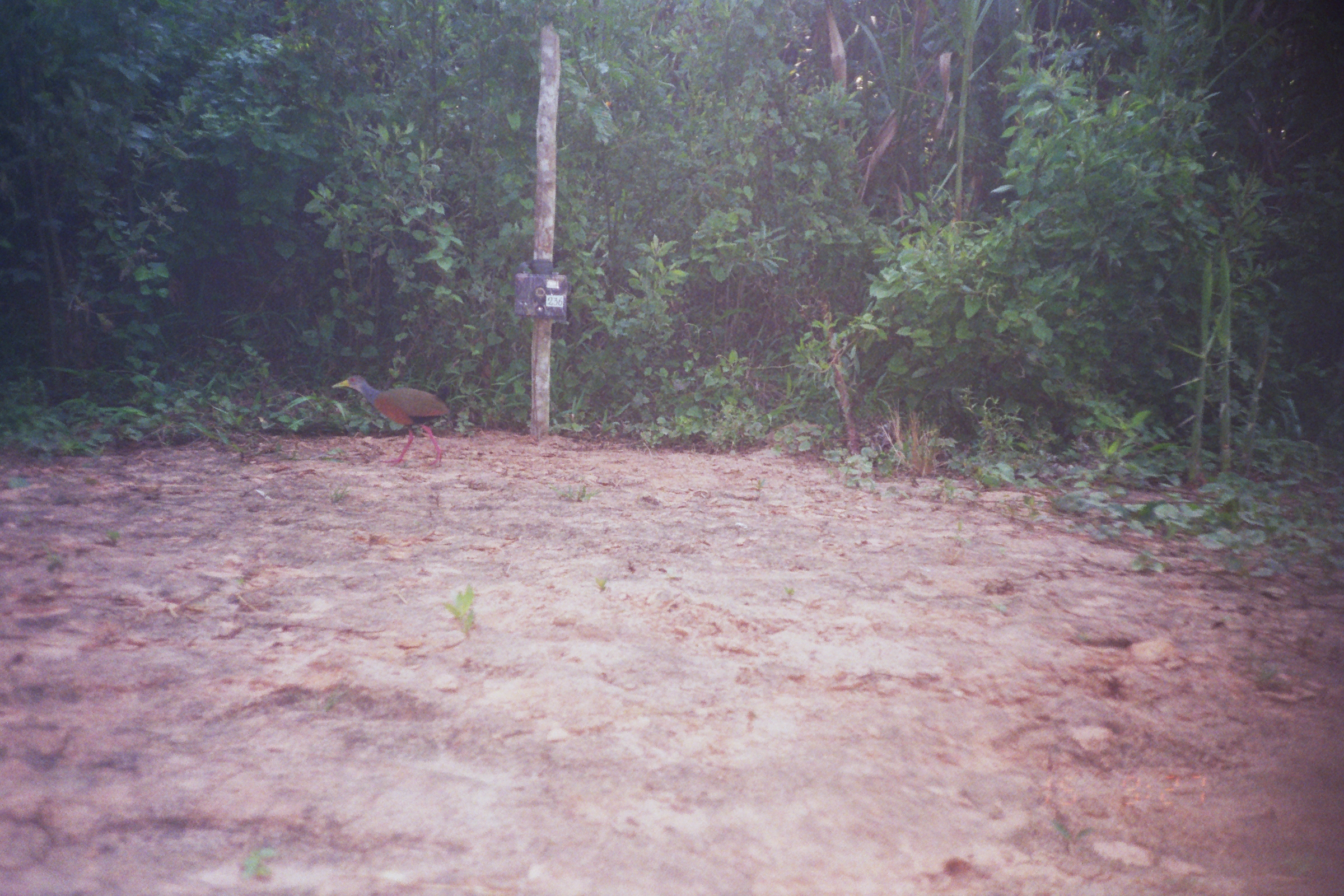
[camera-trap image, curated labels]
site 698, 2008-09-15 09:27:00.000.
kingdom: Animalia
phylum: Chordata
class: Aves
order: Gruiformes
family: Rallidae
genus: Aramides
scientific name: Aramides cajaneus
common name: gray-cowled wood-rail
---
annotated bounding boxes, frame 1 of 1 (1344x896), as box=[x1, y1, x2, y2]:
aramides cajaneus: box=[332, 374, 451, 467]